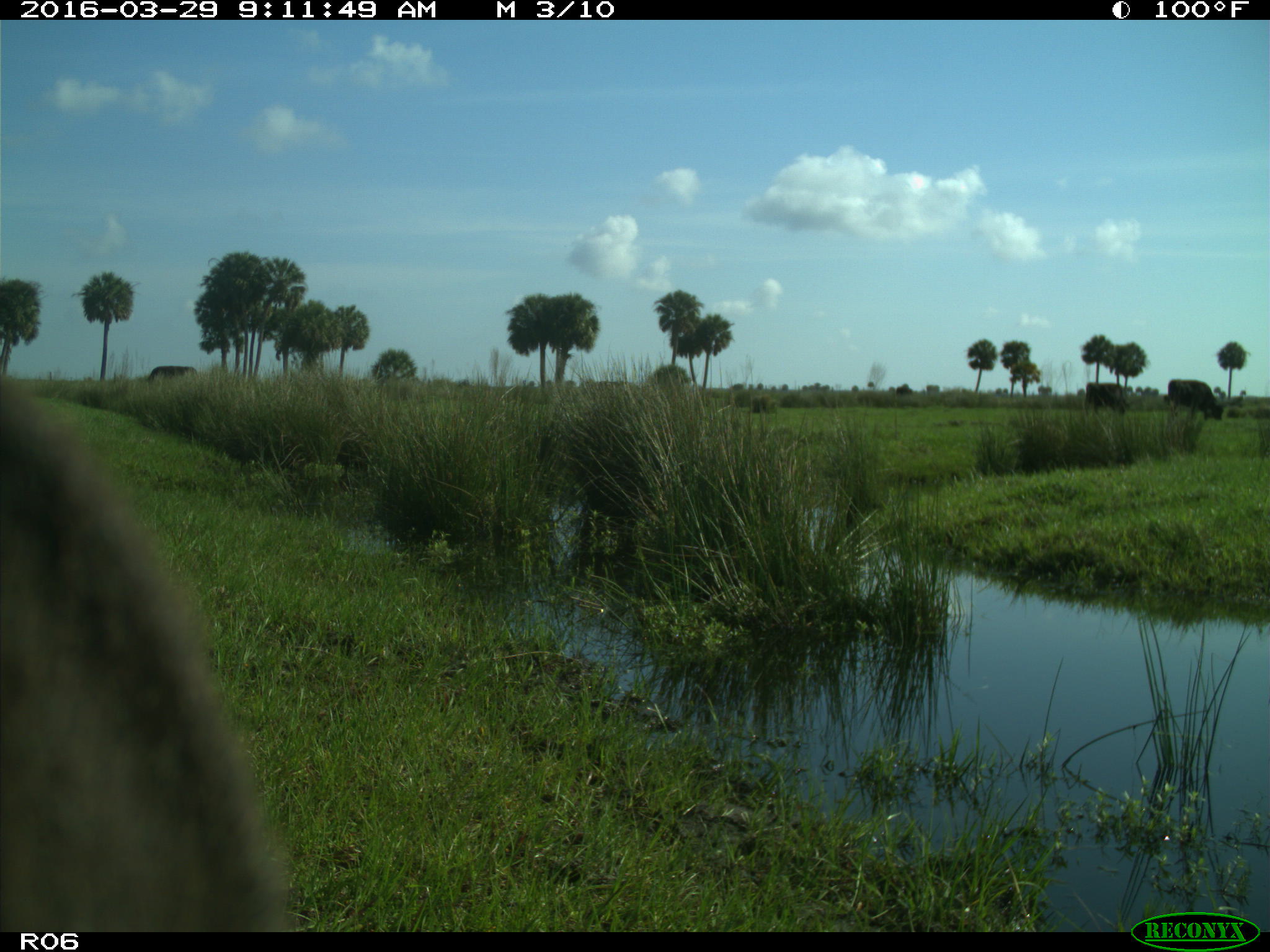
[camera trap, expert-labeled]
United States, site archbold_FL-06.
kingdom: Animalia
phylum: Chordata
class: Mammalia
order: Artiodactyla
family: Bovidae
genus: Bos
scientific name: Bos taurus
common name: domestic cow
Bos taurus (domestic cow).